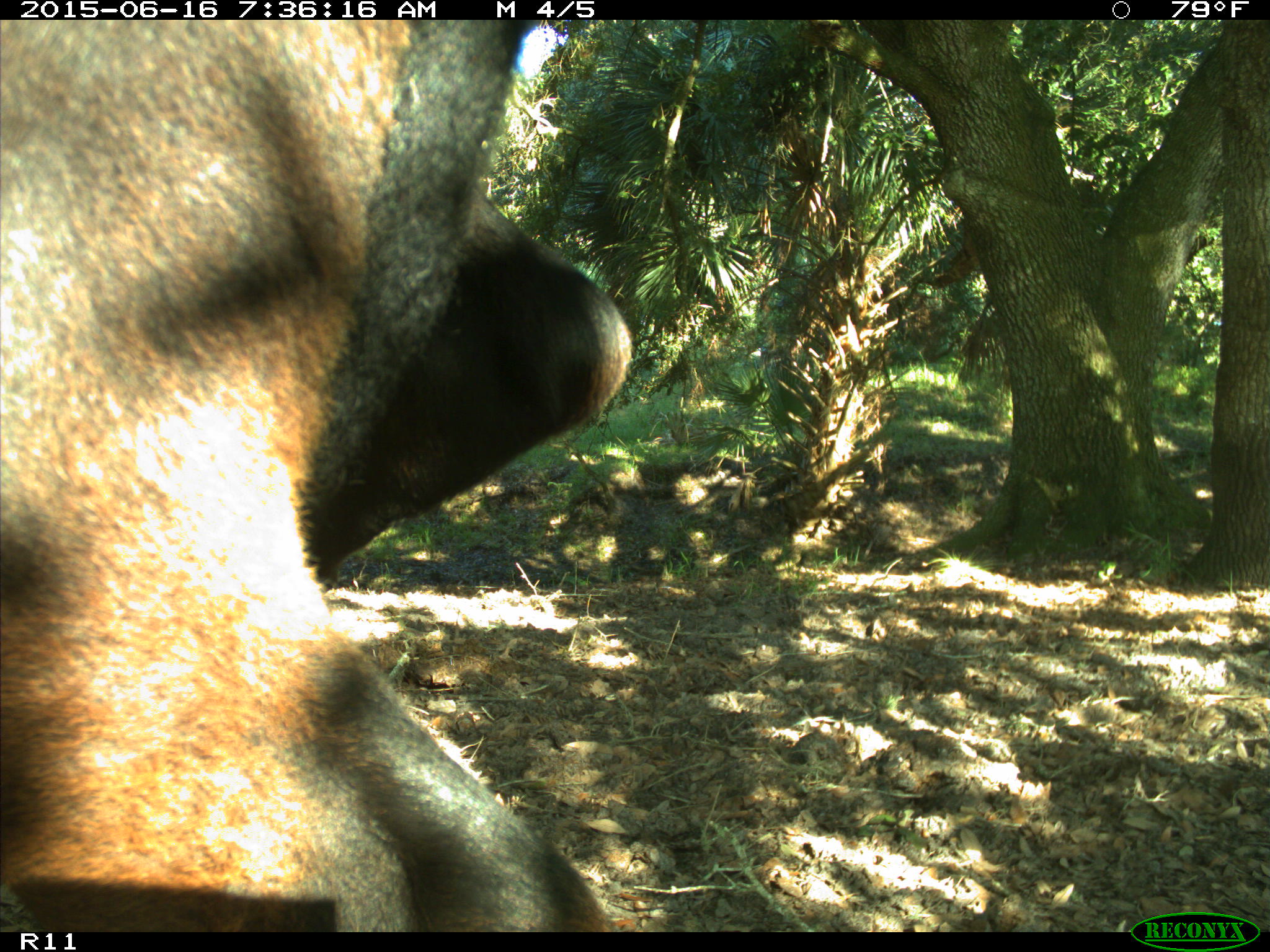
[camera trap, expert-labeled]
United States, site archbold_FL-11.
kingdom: Animalia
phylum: Chordata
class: Mammalia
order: Artiodactyla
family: Bovidae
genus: Bos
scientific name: Bos taurus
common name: domestic cow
Bos taurus (domestic cow).